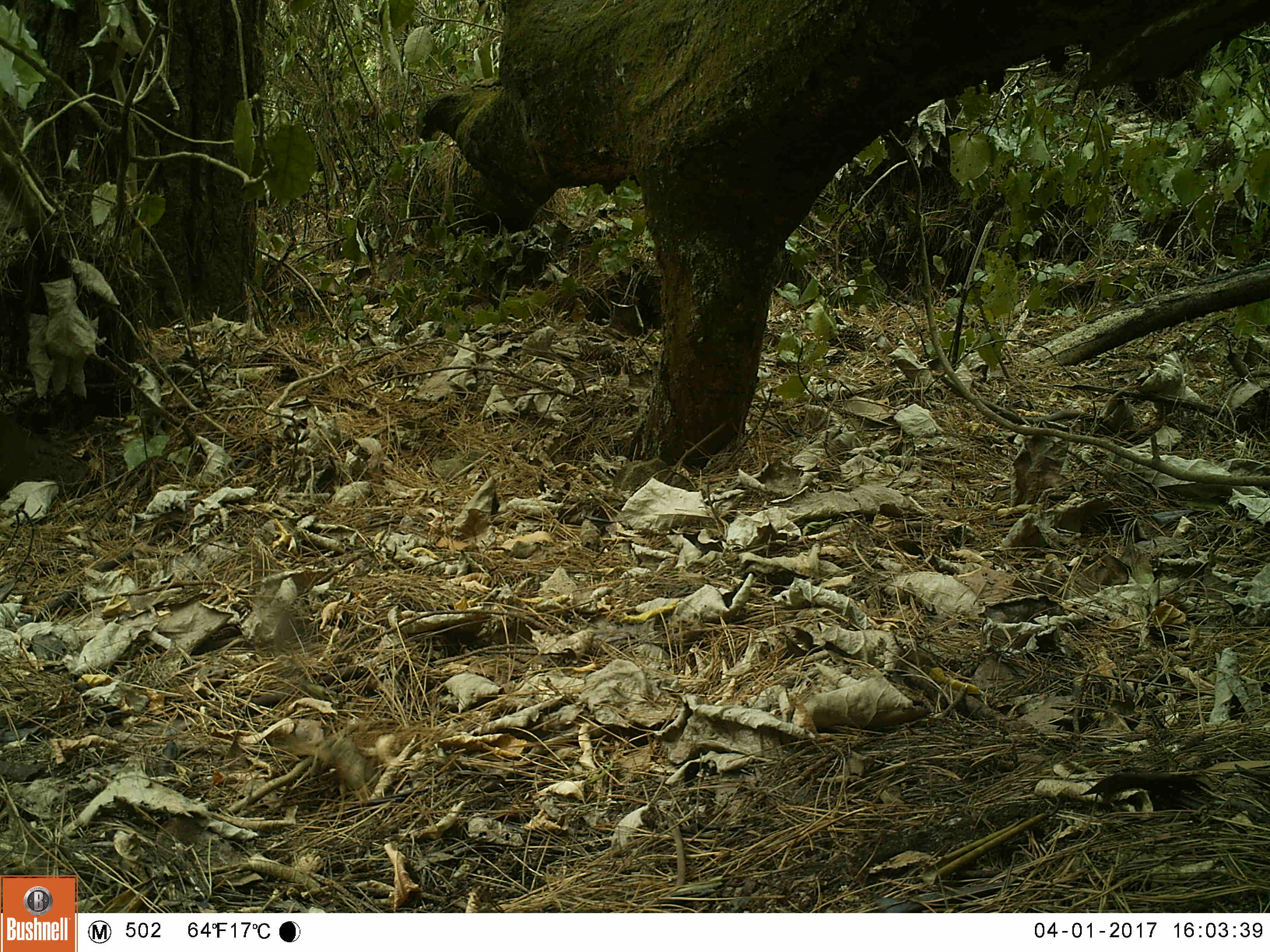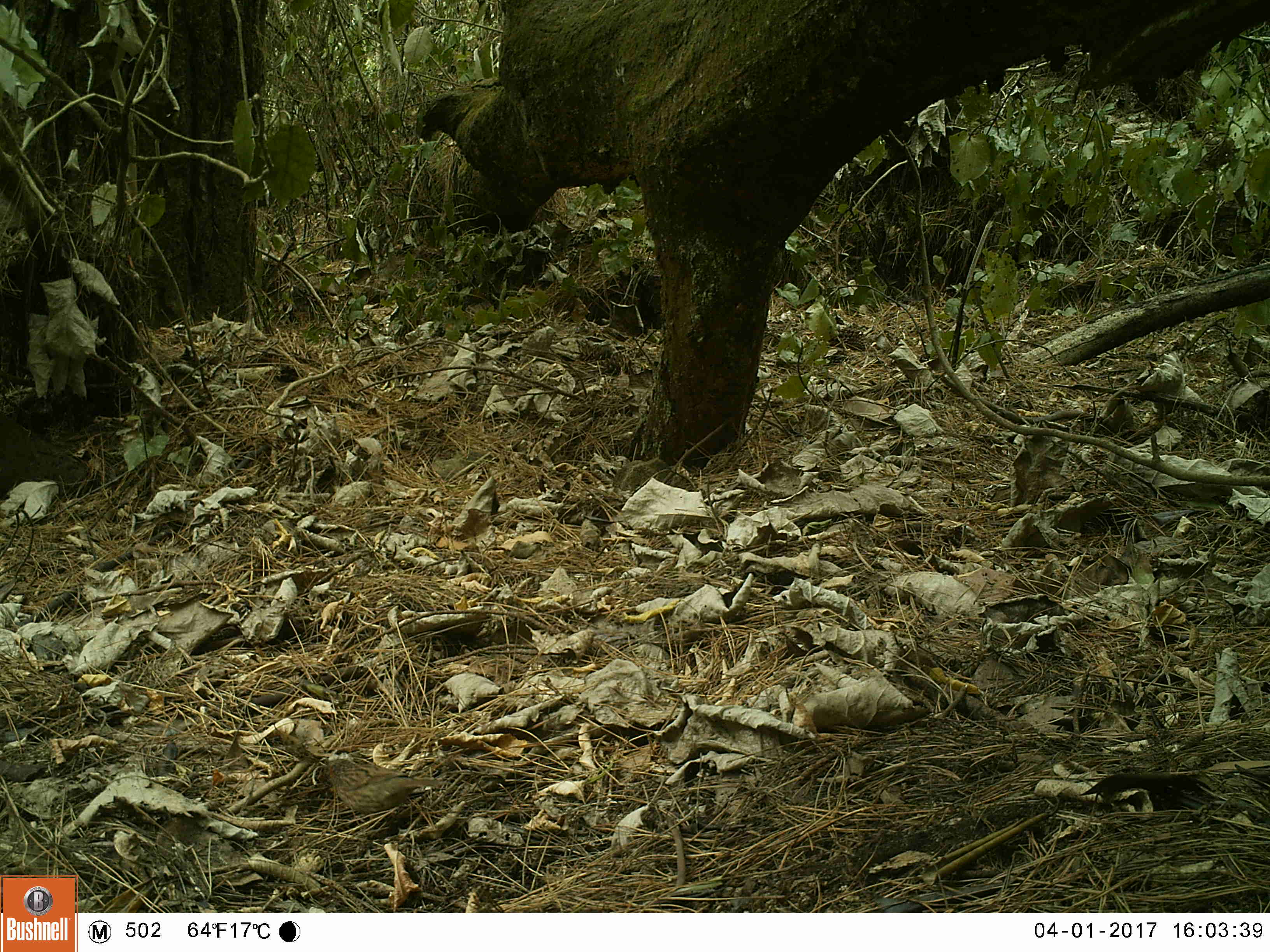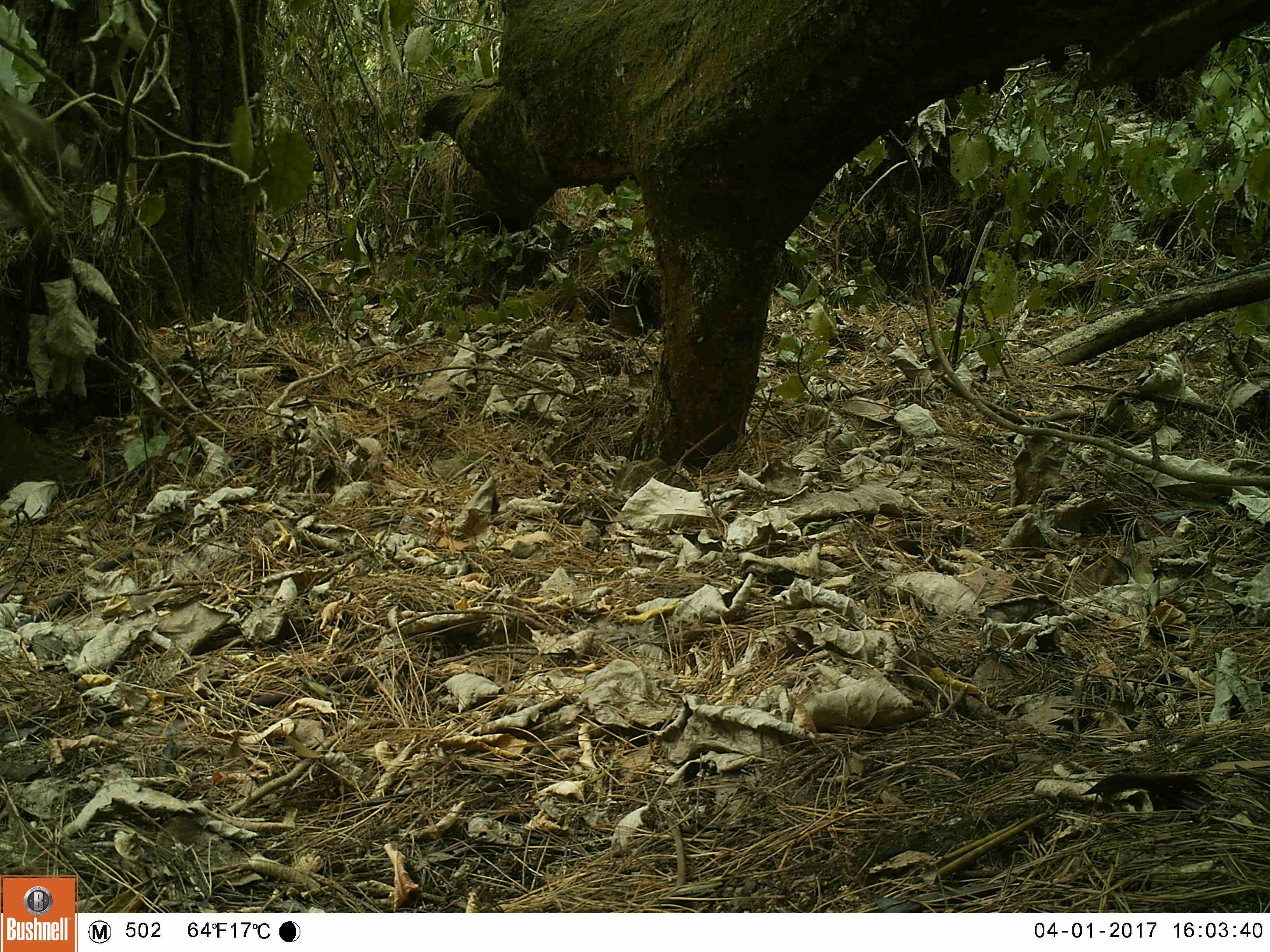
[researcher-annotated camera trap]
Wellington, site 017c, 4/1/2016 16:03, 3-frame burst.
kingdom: Animalia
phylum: Chordata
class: Aves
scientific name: Aves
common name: bird